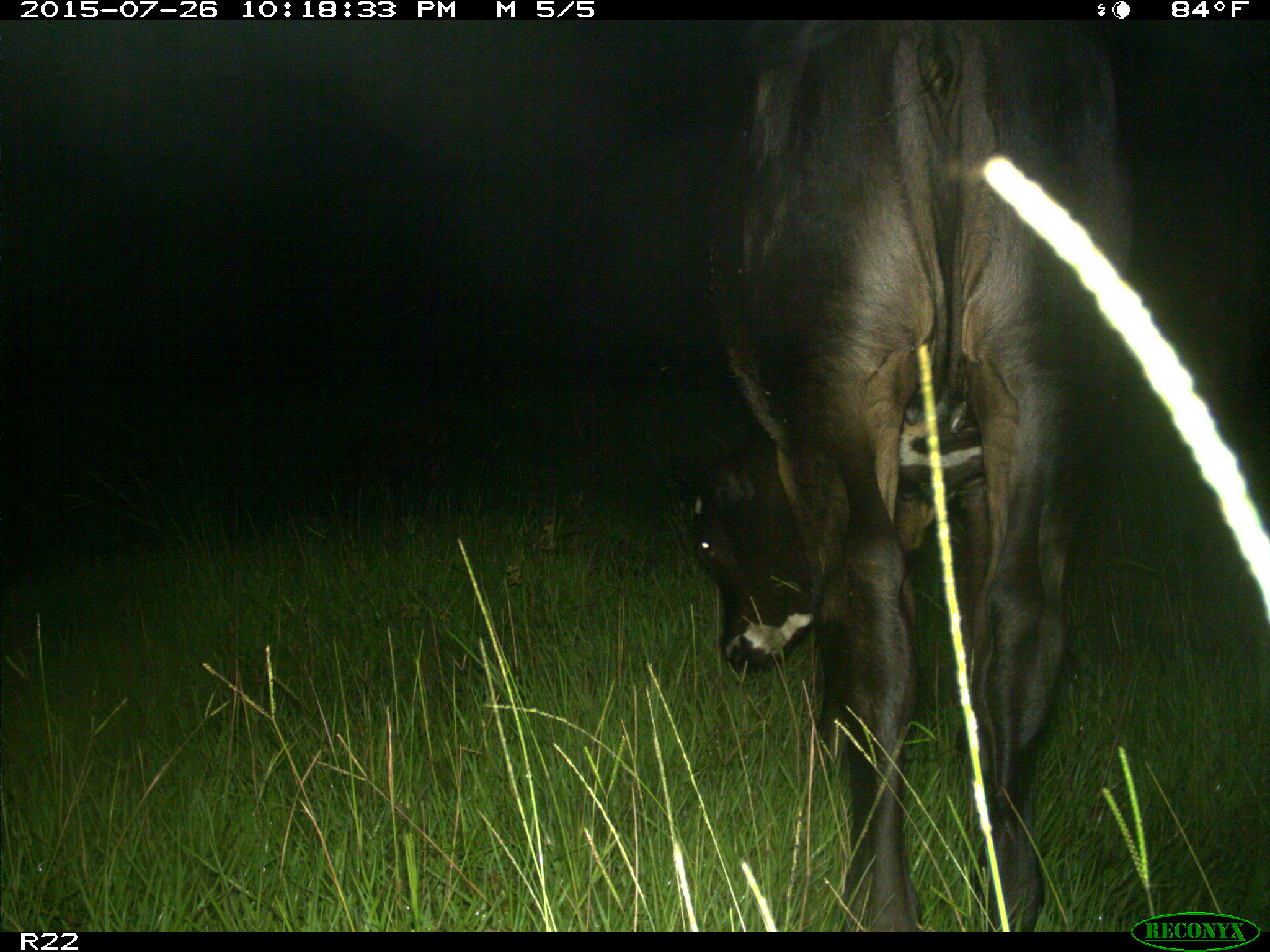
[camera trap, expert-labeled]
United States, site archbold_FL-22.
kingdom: Animalia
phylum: Chordata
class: Mammalia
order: Artiodactyla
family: Bovidae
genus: Bos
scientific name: Bos taurus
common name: domestic cow